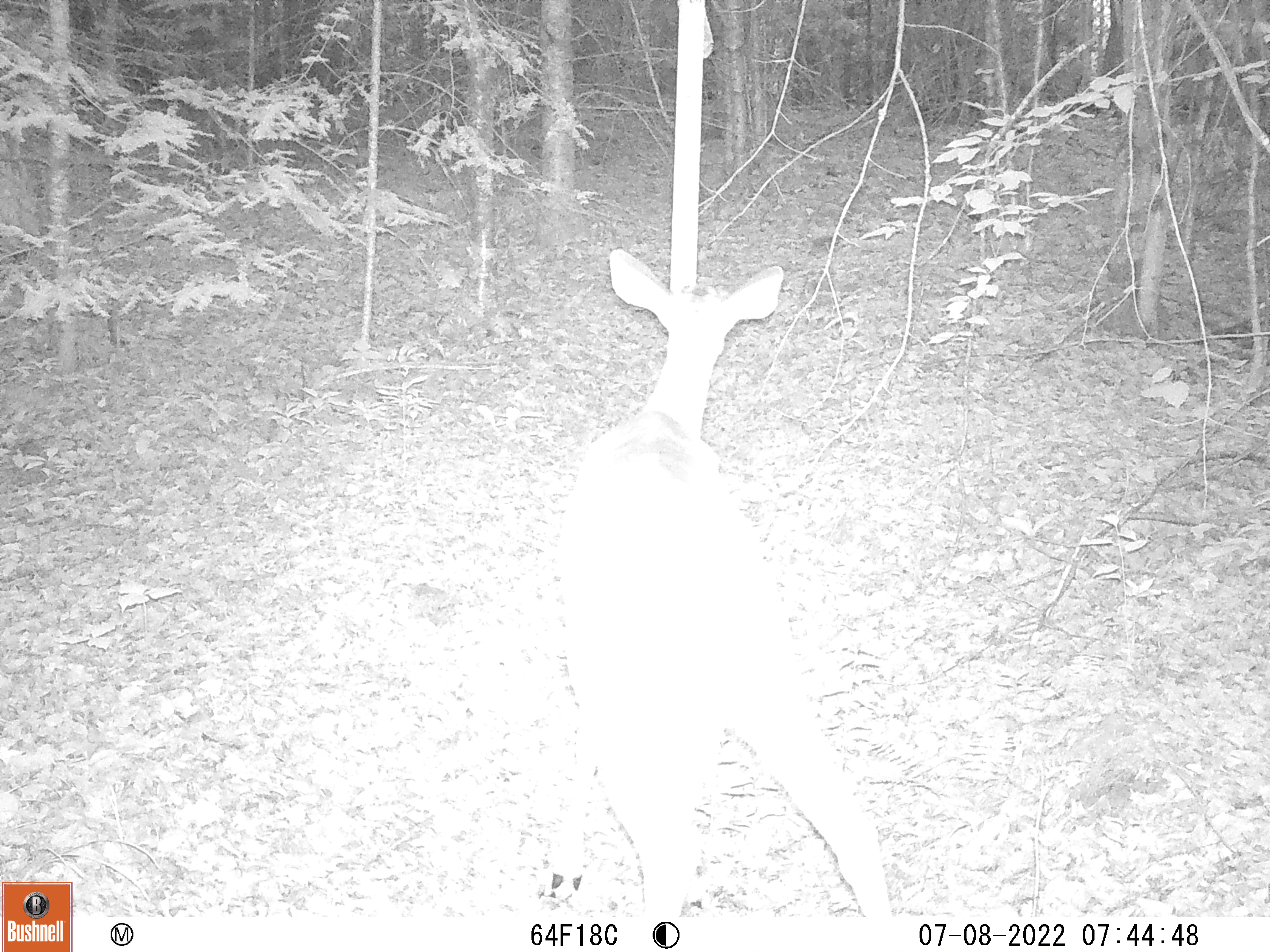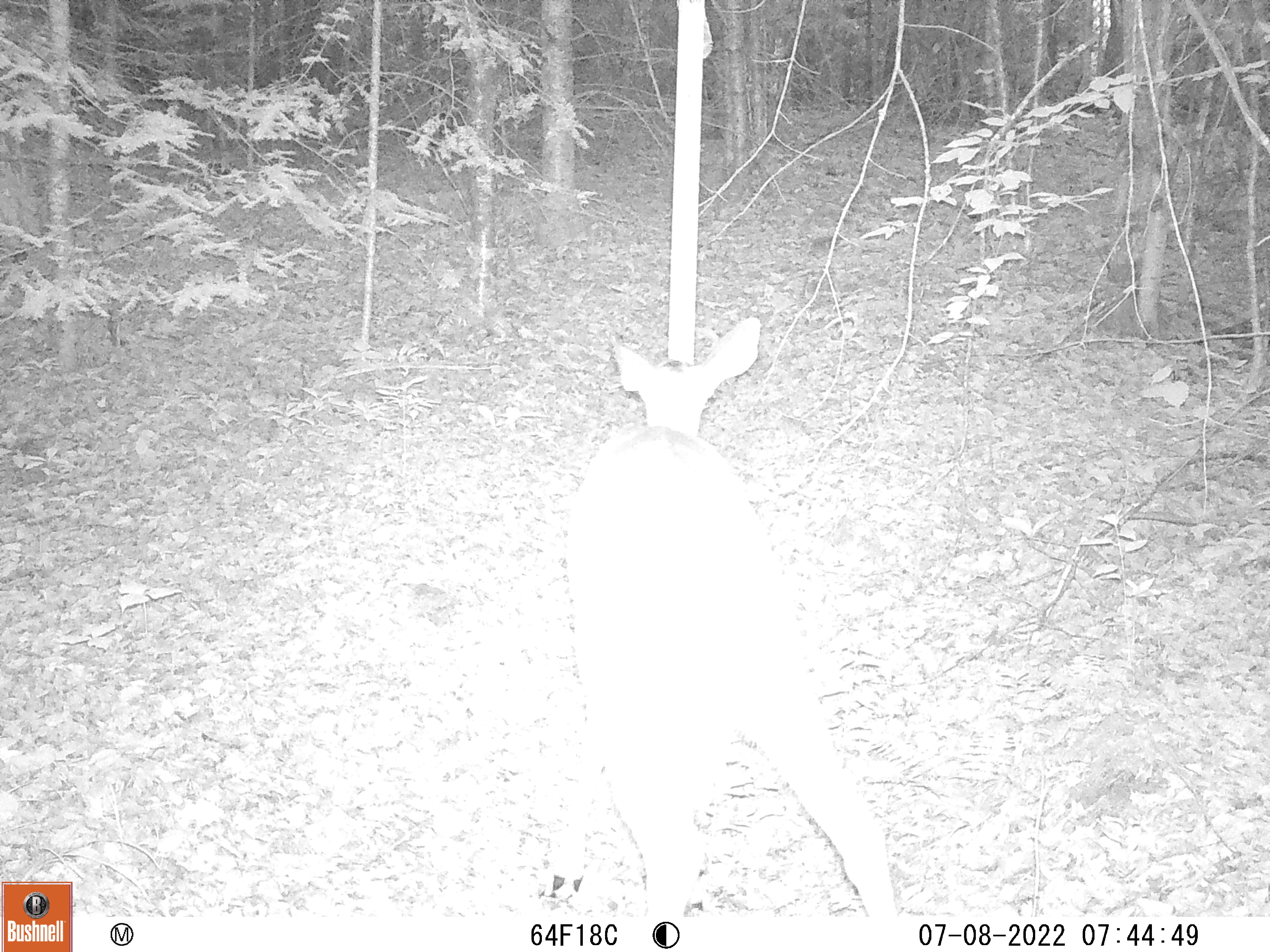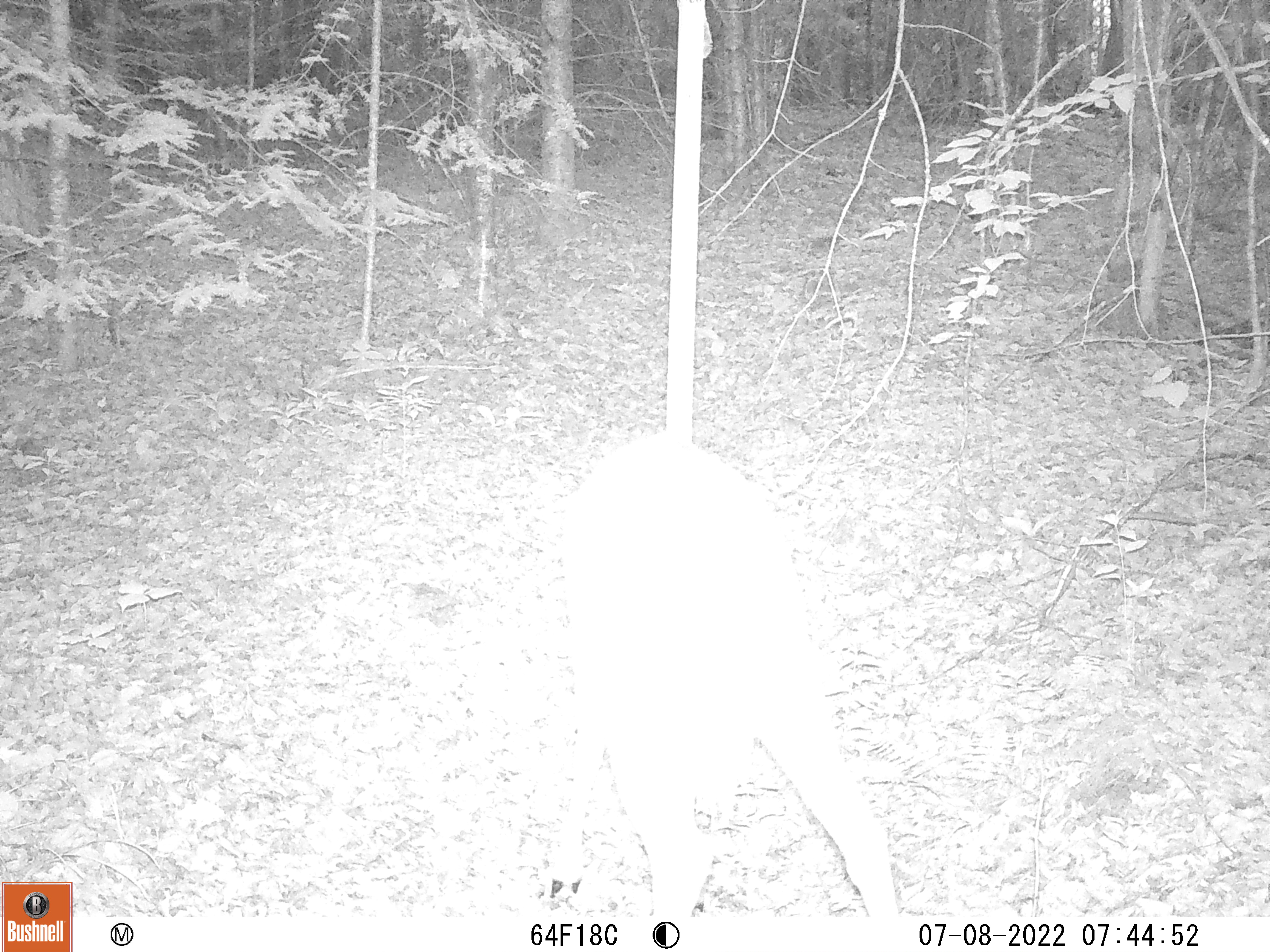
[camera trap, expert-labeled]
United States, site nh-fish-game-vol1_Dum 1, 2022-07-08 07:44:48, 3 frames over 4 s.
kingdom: Animalia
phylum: Chordata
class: Mammalia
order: Artiodactyla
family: Cervidae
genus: Odocoileus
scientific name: Odocoileus virginianus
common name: white-tailed deer